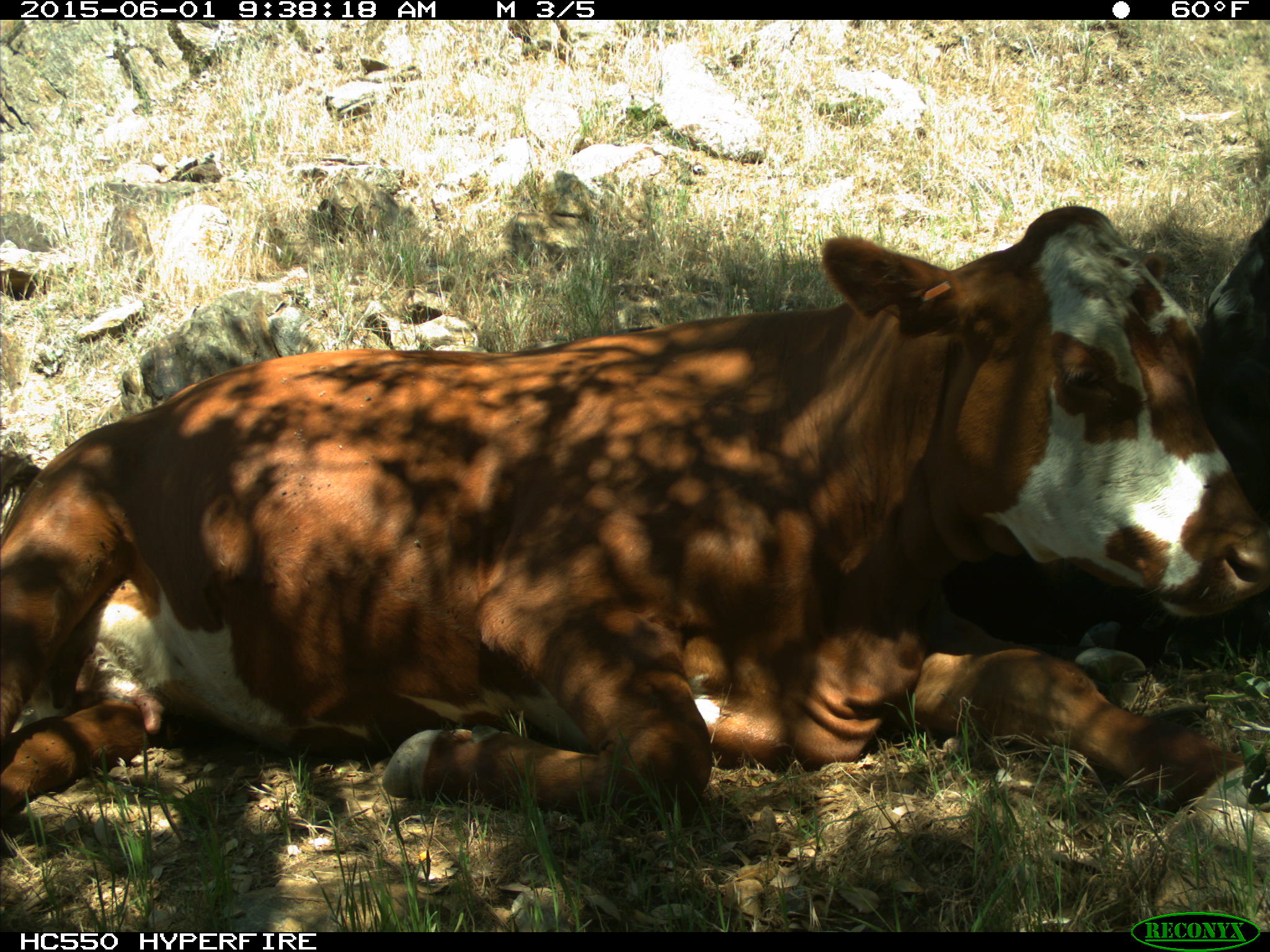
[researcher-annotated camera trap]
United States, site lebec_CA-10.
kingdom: Animalia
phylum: Chordata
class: Mammalia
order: Artiodactyla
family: Bovidae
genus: Bos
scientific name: Bos taurus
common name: domestic cow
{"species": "Bos taurus (domestic cow)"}